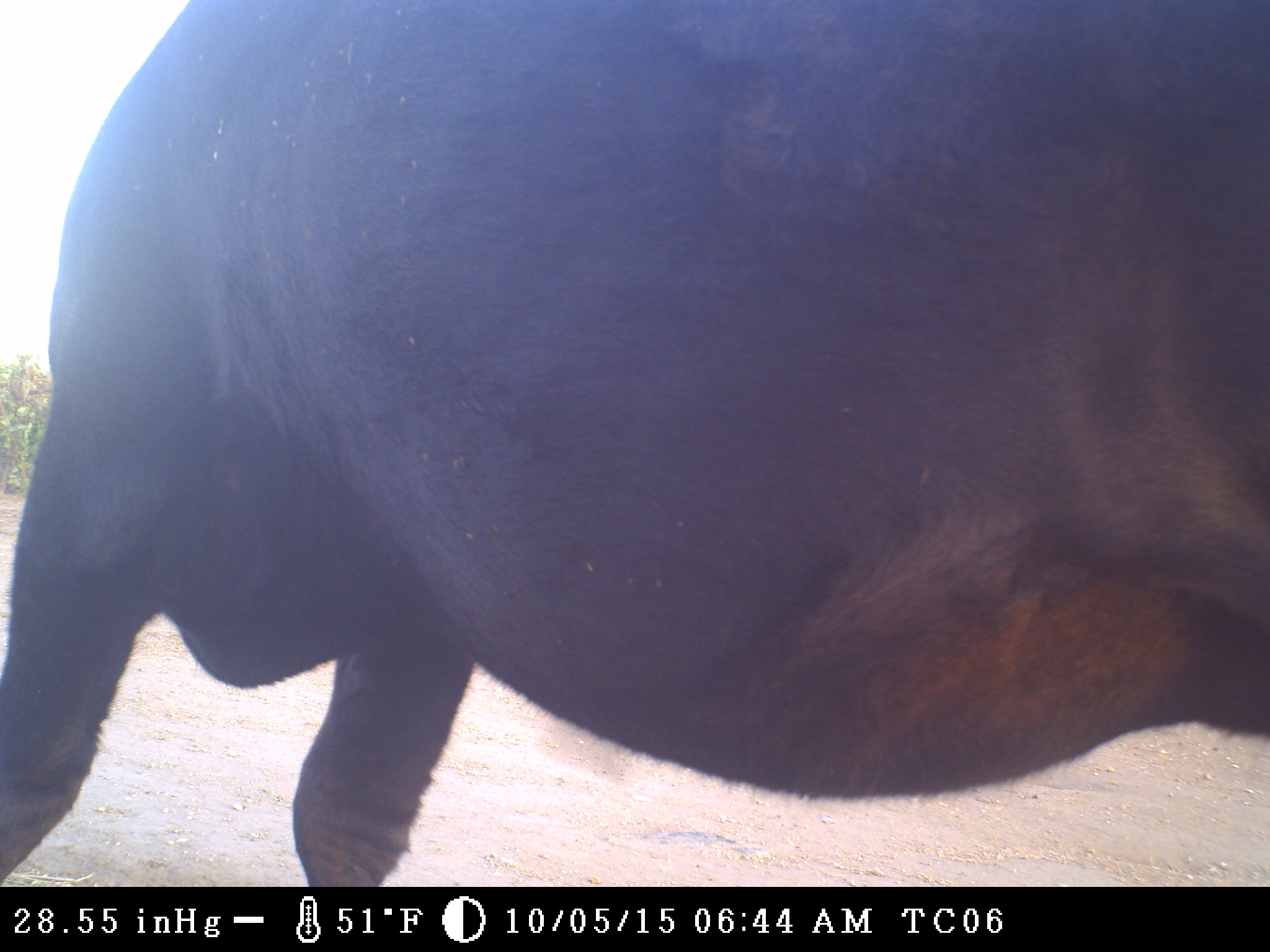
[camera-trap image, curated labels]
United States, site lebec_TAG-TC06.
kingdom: Animalia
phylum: Chordata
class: Mammalia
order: Artiodactyla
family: Bovidae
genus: Bos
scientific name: Bos taurus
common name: domestic cow